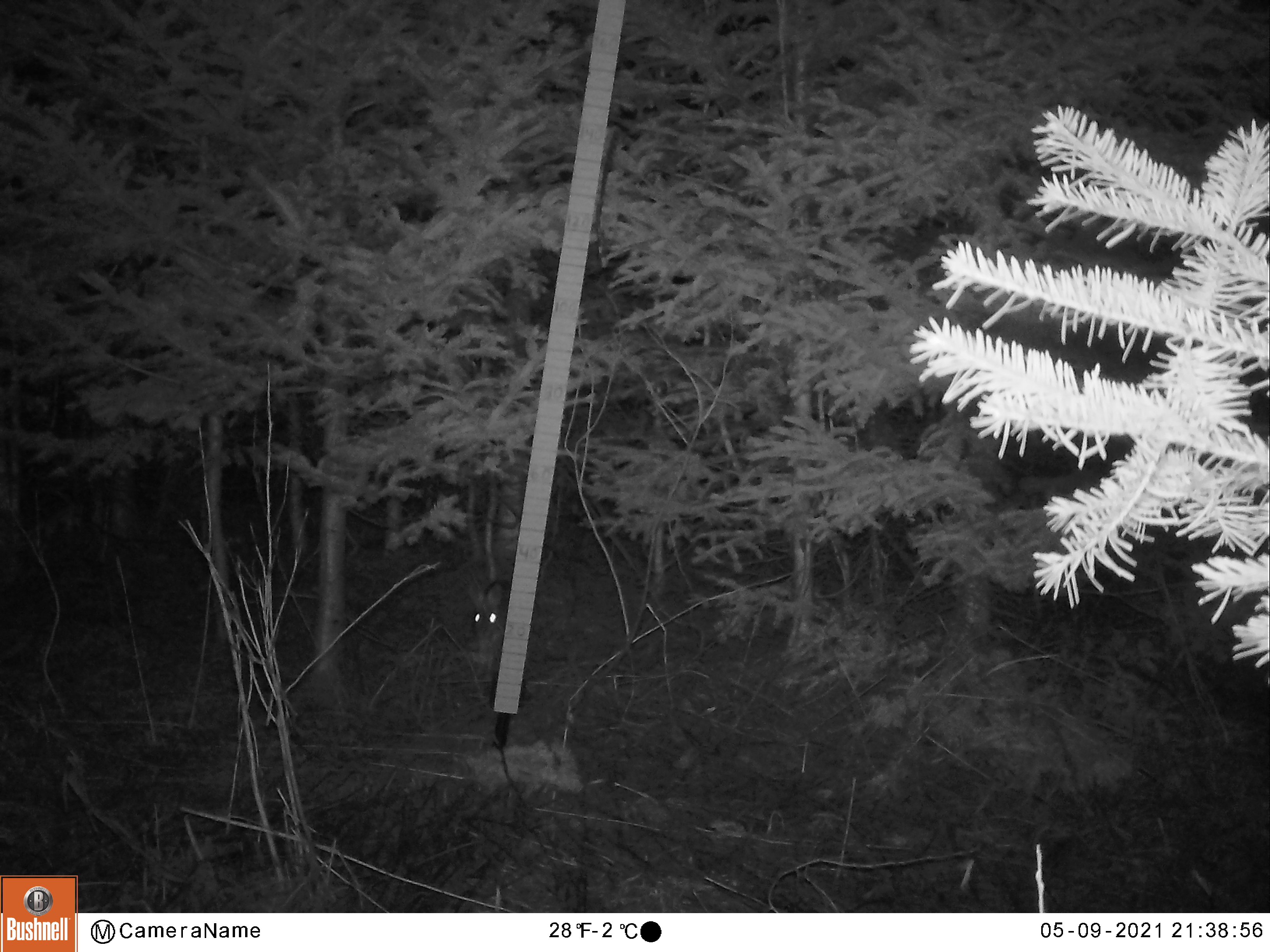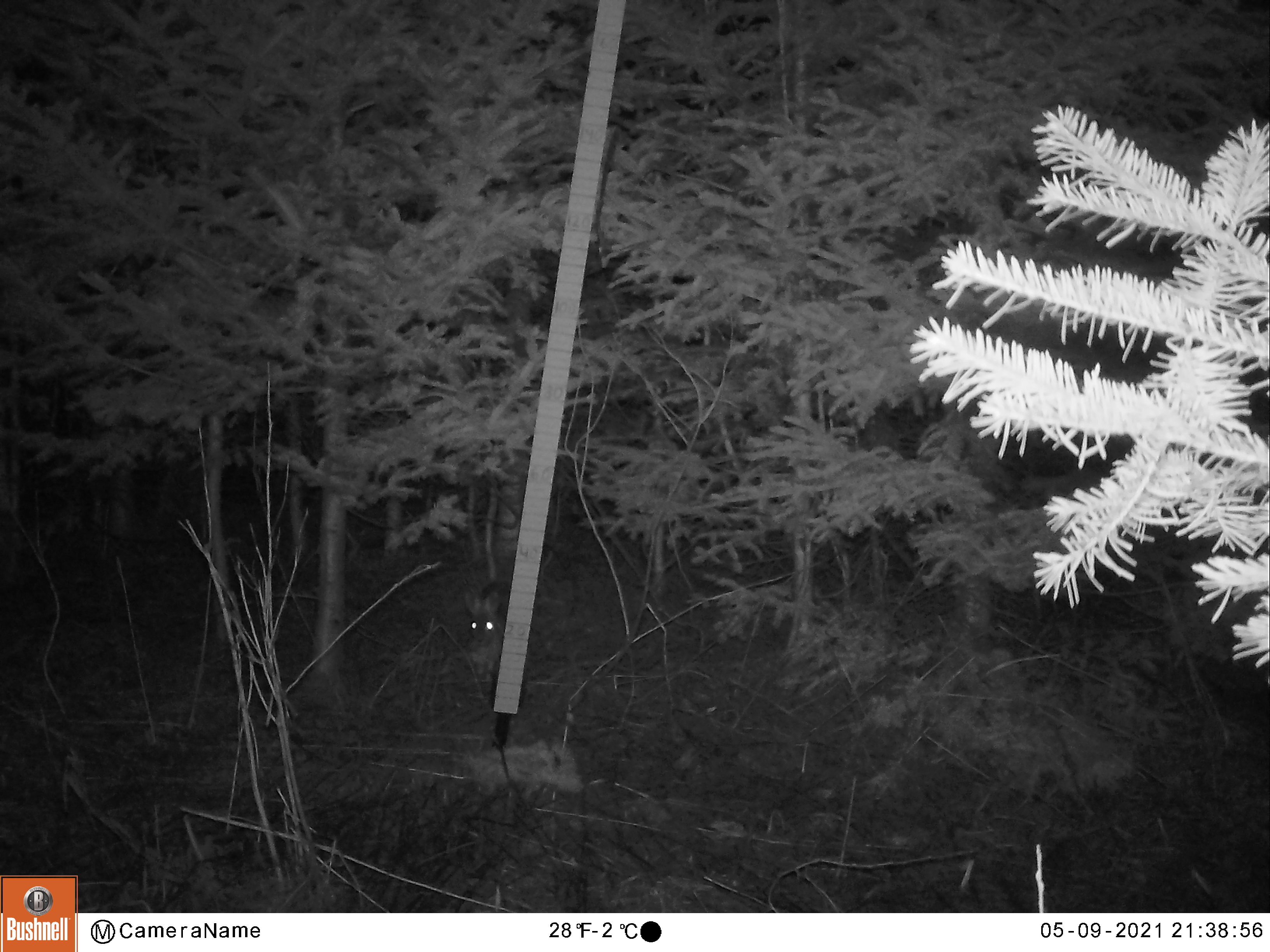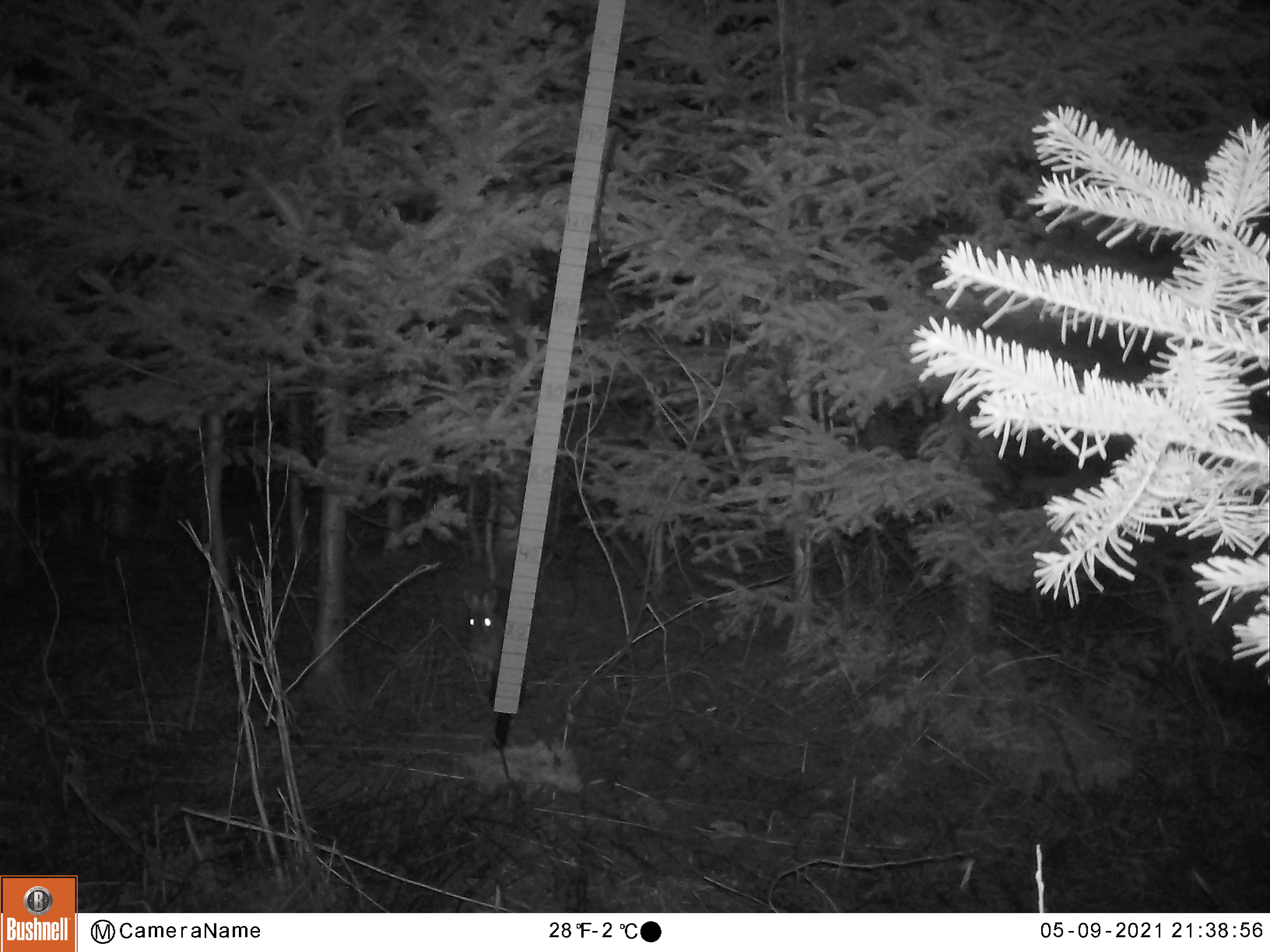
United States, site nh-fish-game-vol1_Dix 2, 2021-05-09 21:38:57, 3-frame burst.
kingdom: Animalia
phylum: Chordata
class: Mammalia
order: Lagomorpha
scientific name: Lagomorpha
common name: rabbit or hare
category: rabbit or hare sp.